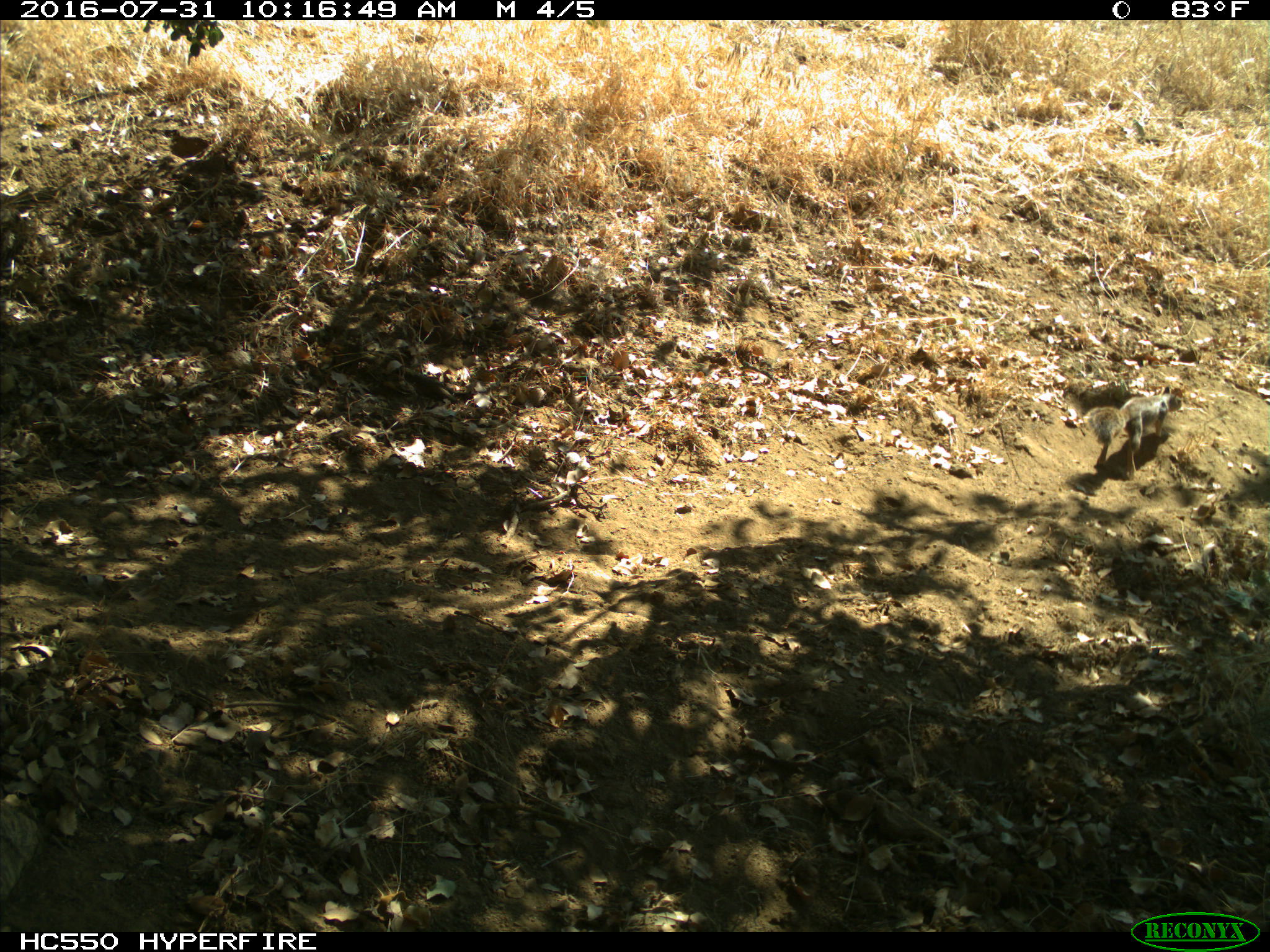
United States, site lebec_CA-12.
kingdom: Animalia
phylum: Chordata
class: Mammalia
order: Rodentia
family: Sciuridae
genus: Otospermophilus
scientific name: Otospermophilus beecheyi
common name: california ground squirrel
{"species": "Otospermophilus beecheyi (california ground squirrel)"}